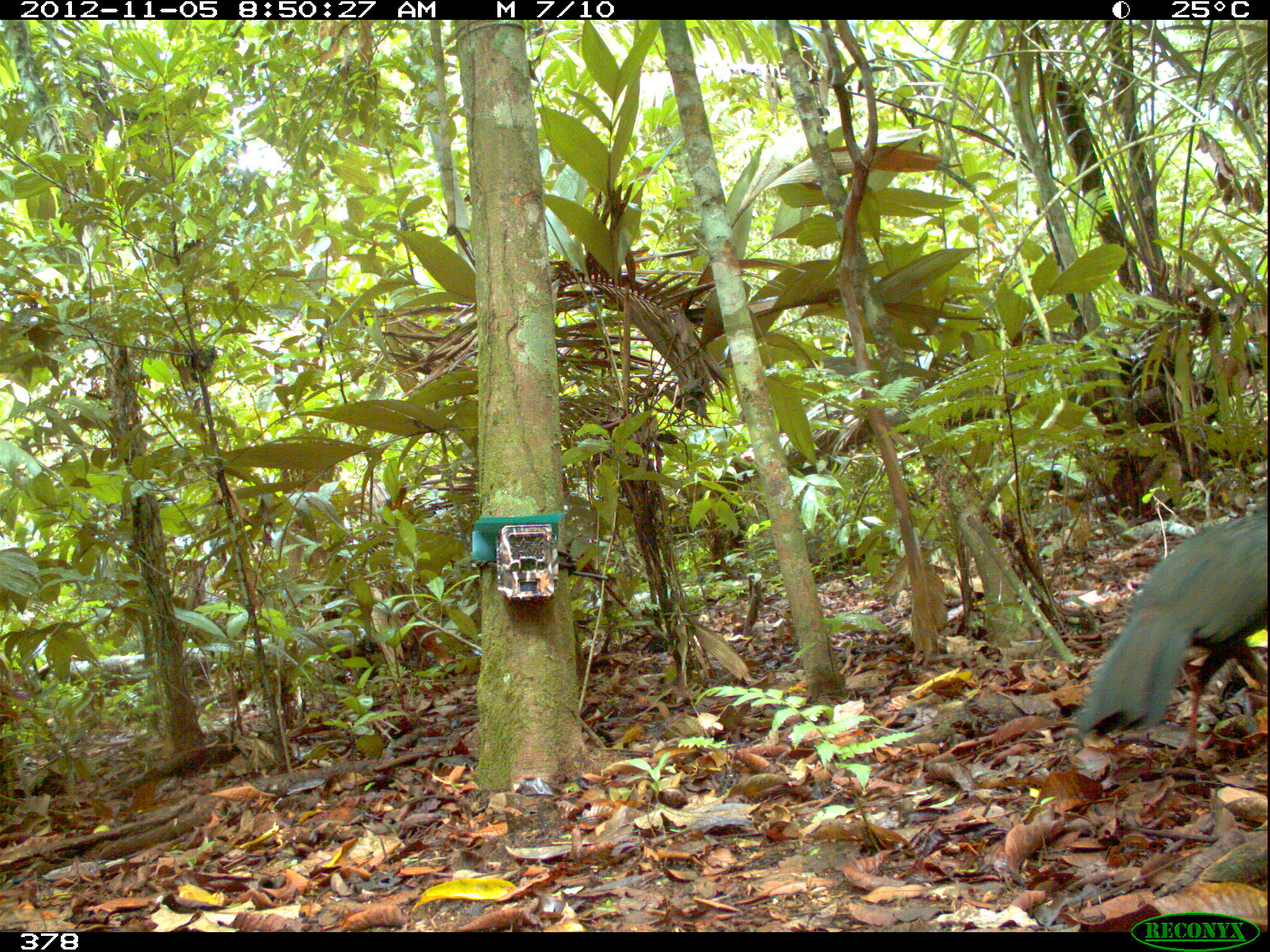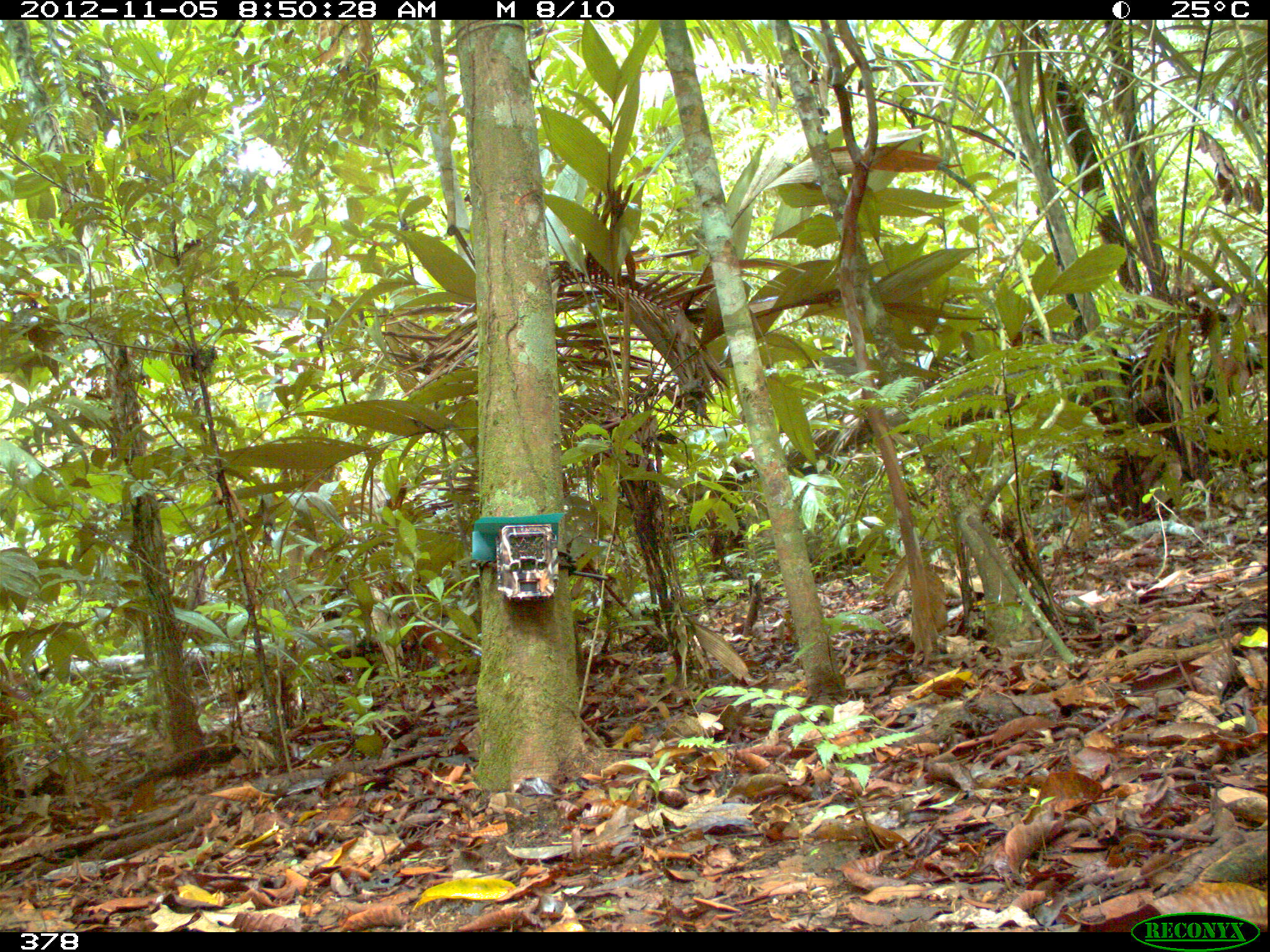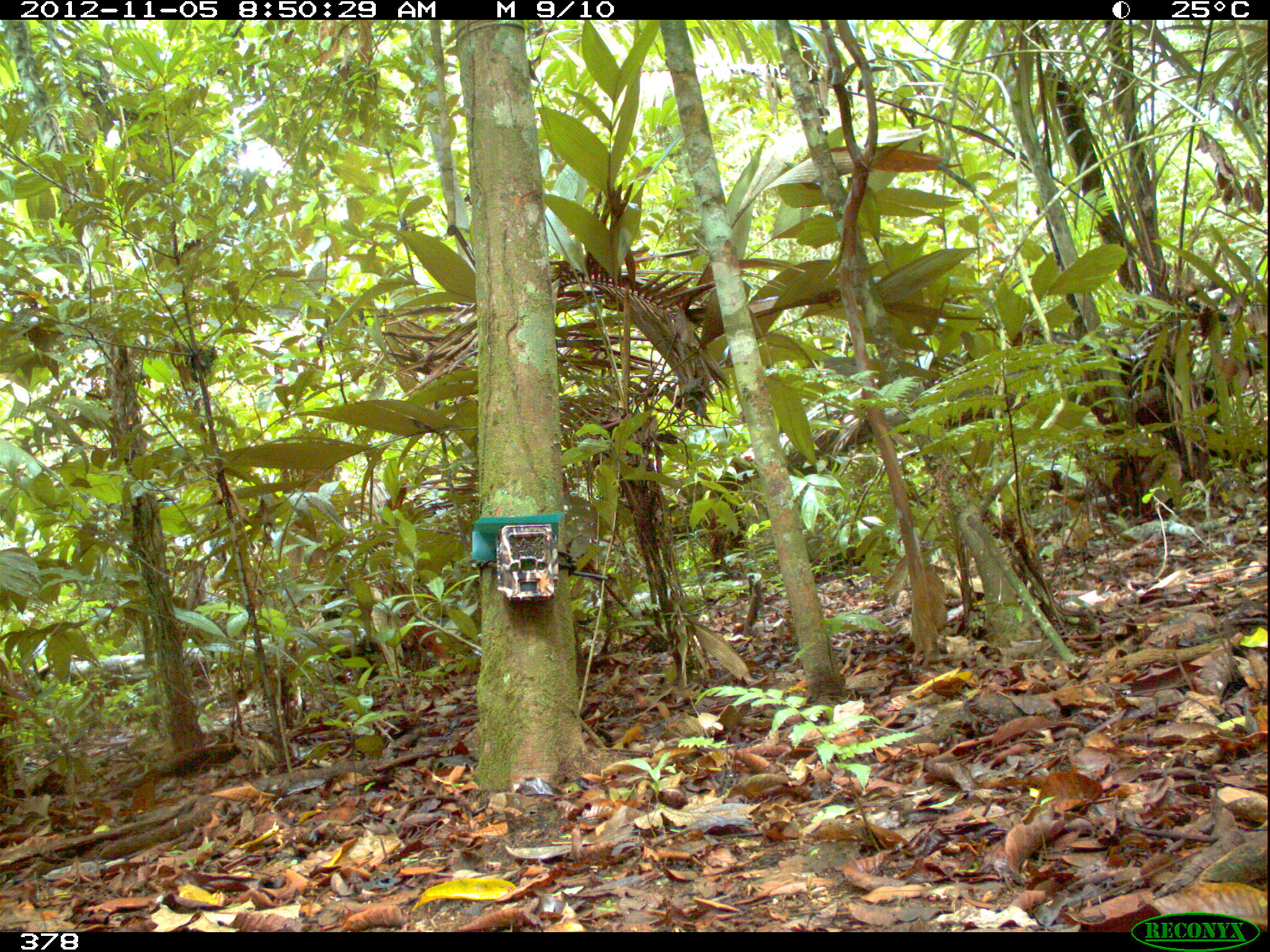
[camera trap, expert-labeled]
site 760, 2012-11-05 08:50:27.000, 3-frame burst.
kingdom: Animalia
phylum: Chordata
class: Aves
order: Galliformes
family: Cracidae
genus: Penelope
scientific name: Penelope jacquacu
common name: spix's guan